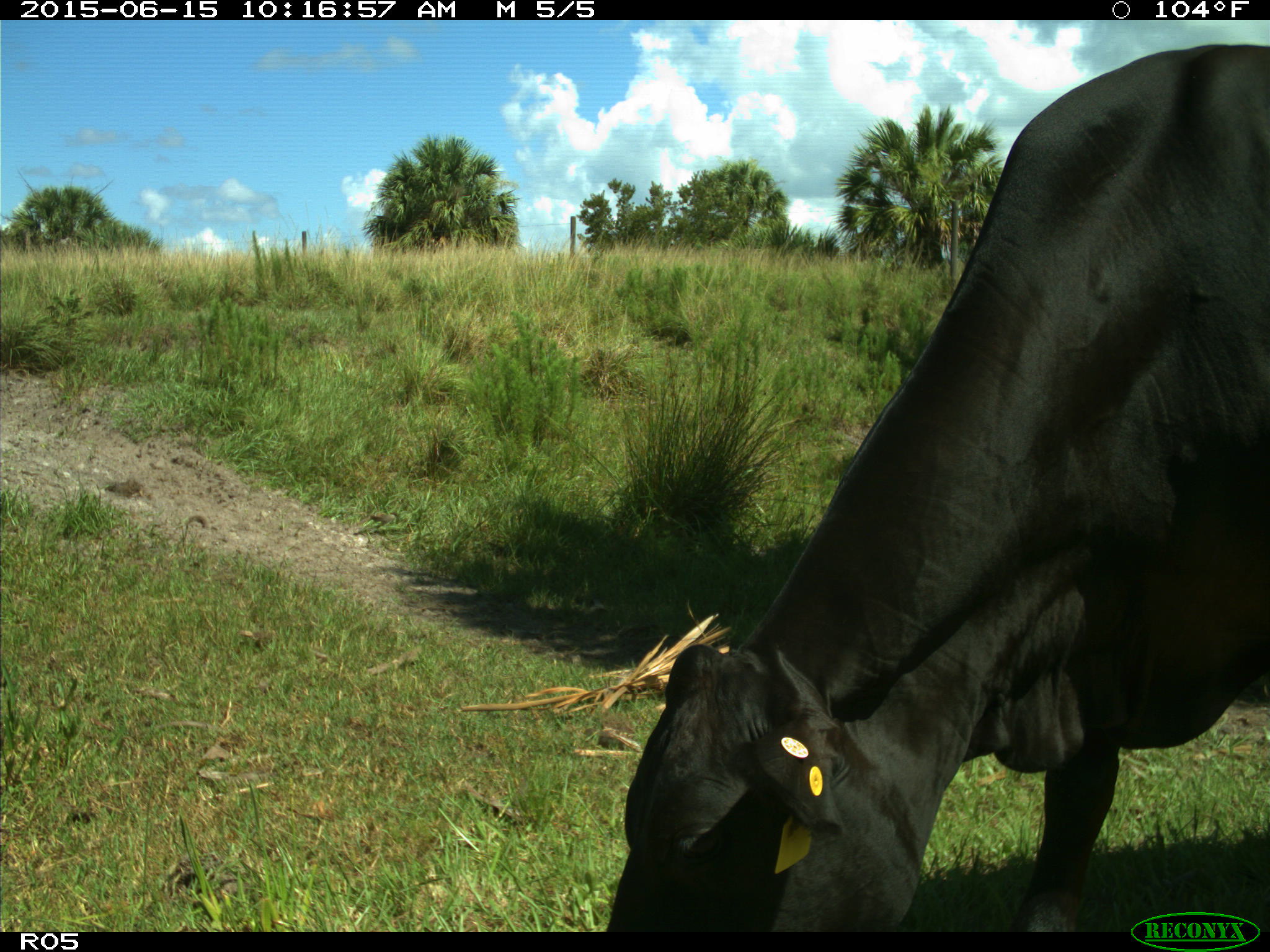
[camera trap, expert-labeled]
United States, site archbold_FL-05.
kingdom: Animalia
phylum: Chordata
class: Mammalia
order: Artiodactyla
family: Bovidae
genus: Bos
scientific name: Bos taurus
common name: domestic cow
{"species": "Bos taurus (domestic cow)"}